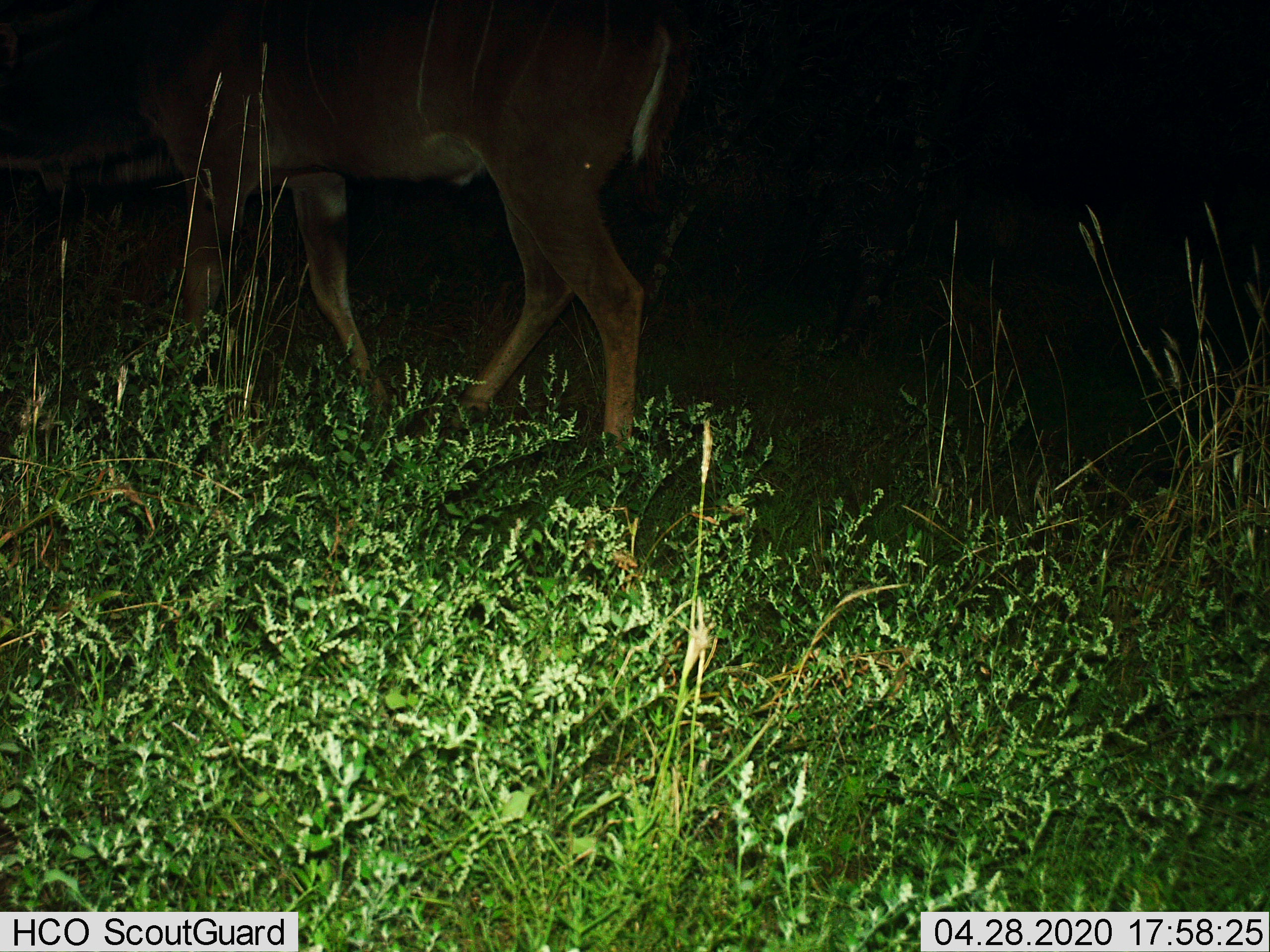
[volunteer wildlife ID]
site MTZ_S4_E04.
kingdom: Animalia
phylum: Chordata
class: Mammalia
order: Artiodactyla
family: Bovidae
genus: Tragelaphus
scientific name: Tragelaphus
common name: kudu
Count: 1.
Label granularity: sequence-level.